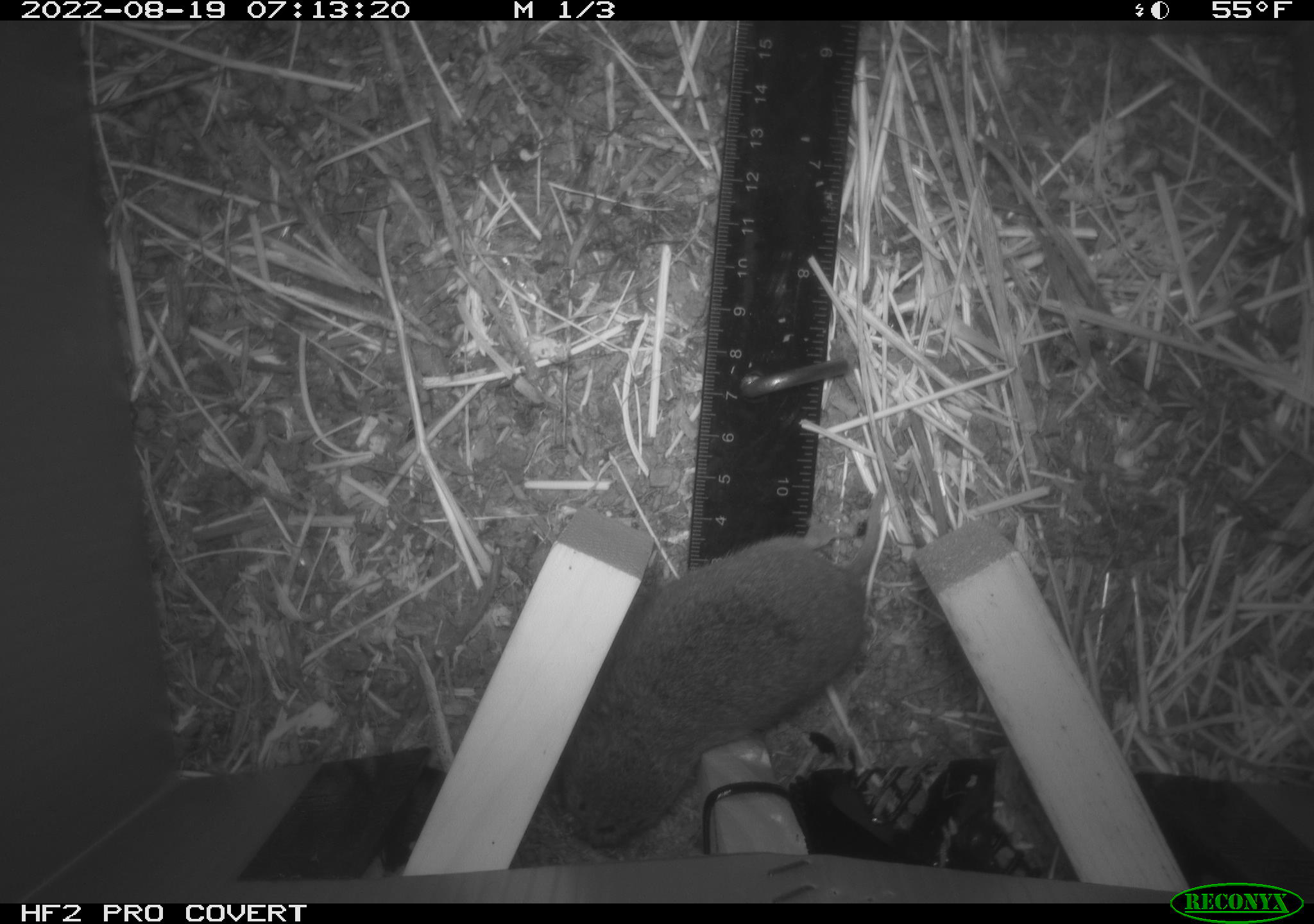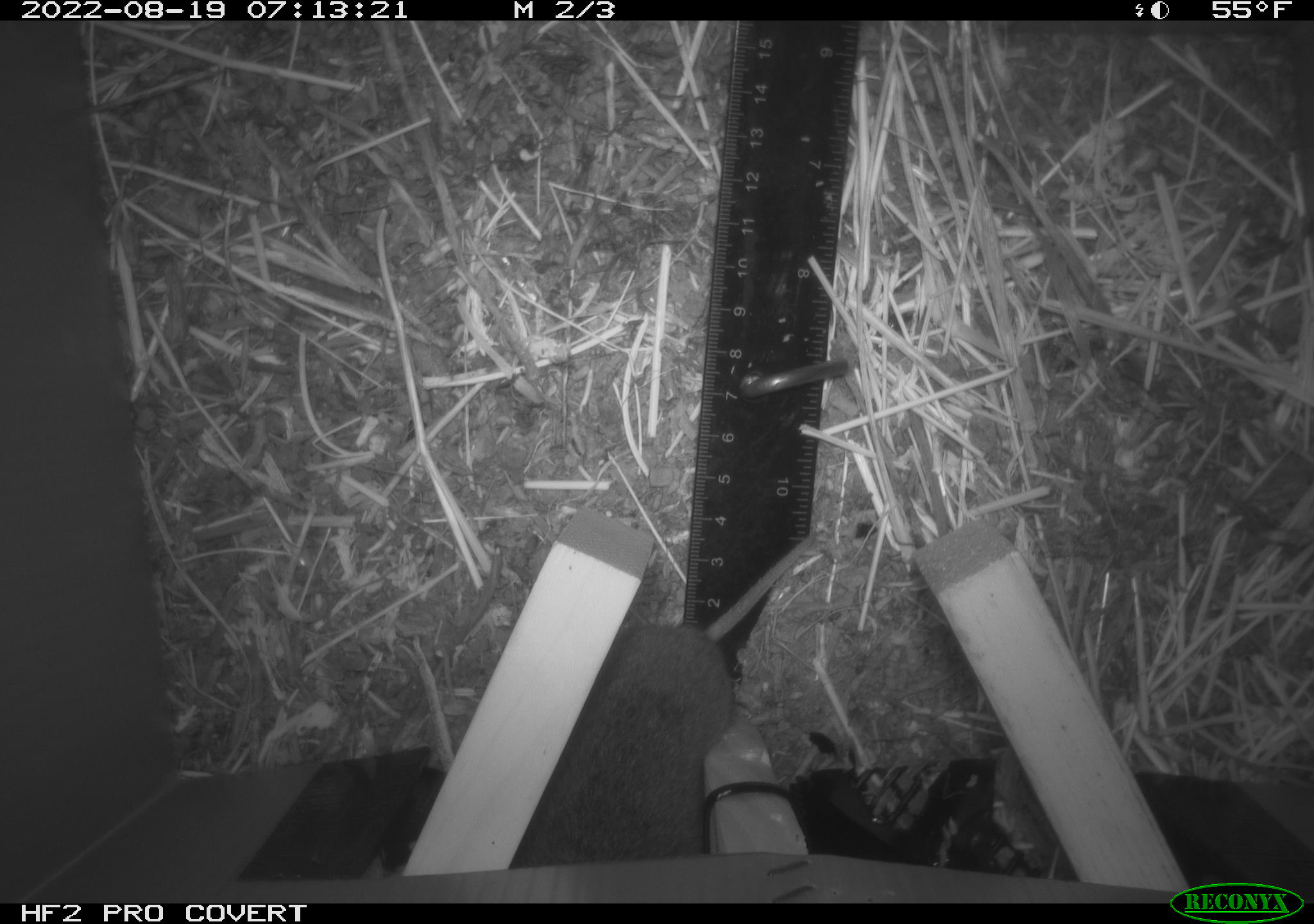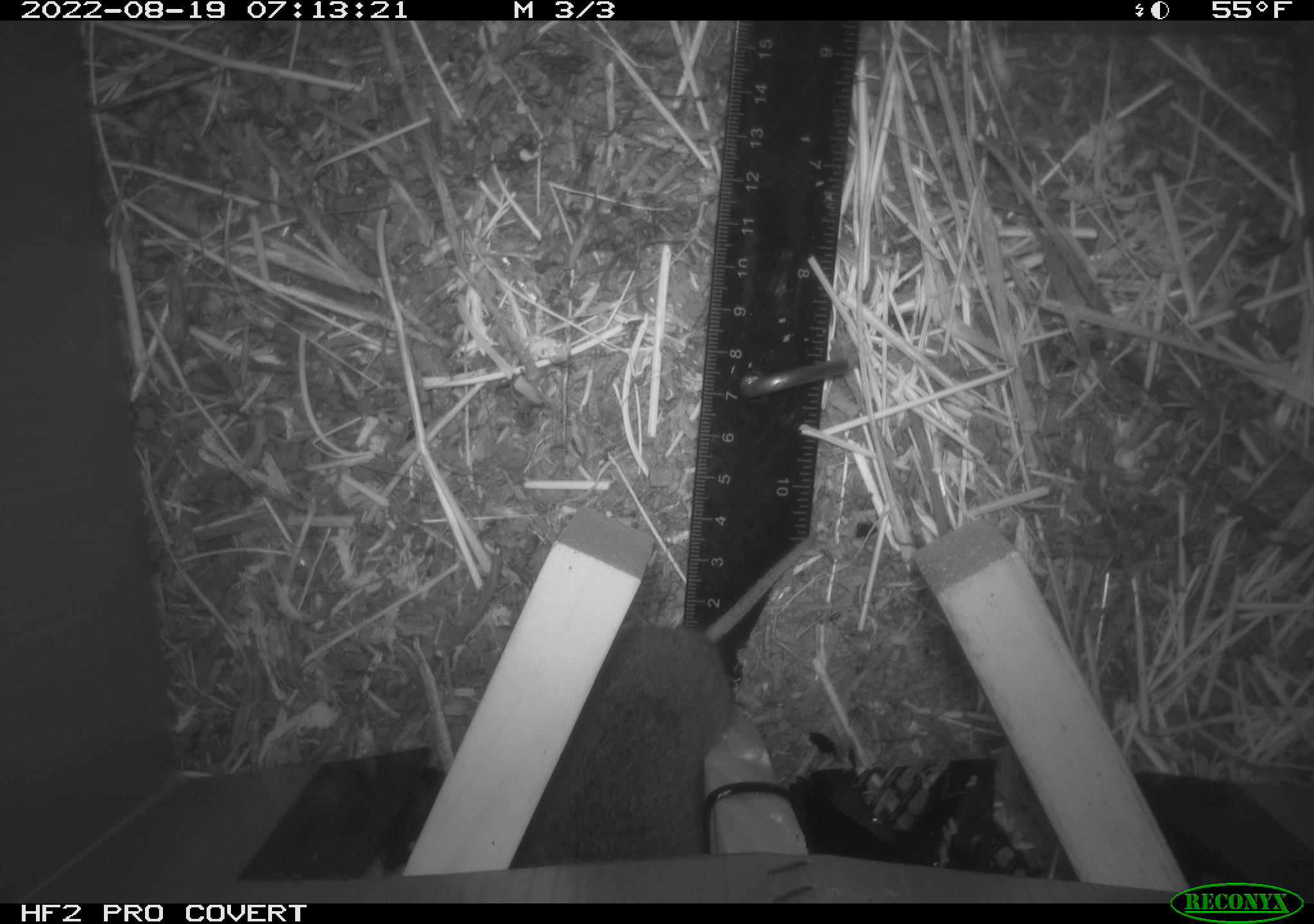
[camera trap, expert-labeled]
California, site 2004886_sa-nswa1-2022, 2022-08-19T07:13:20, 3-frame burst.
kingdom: Animalia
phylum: Chordata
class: Mammalia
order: Rodentia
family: Cricetidae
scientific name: Cricetidae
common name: hamsters, voles, lemmings, and allies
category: cricetidae family